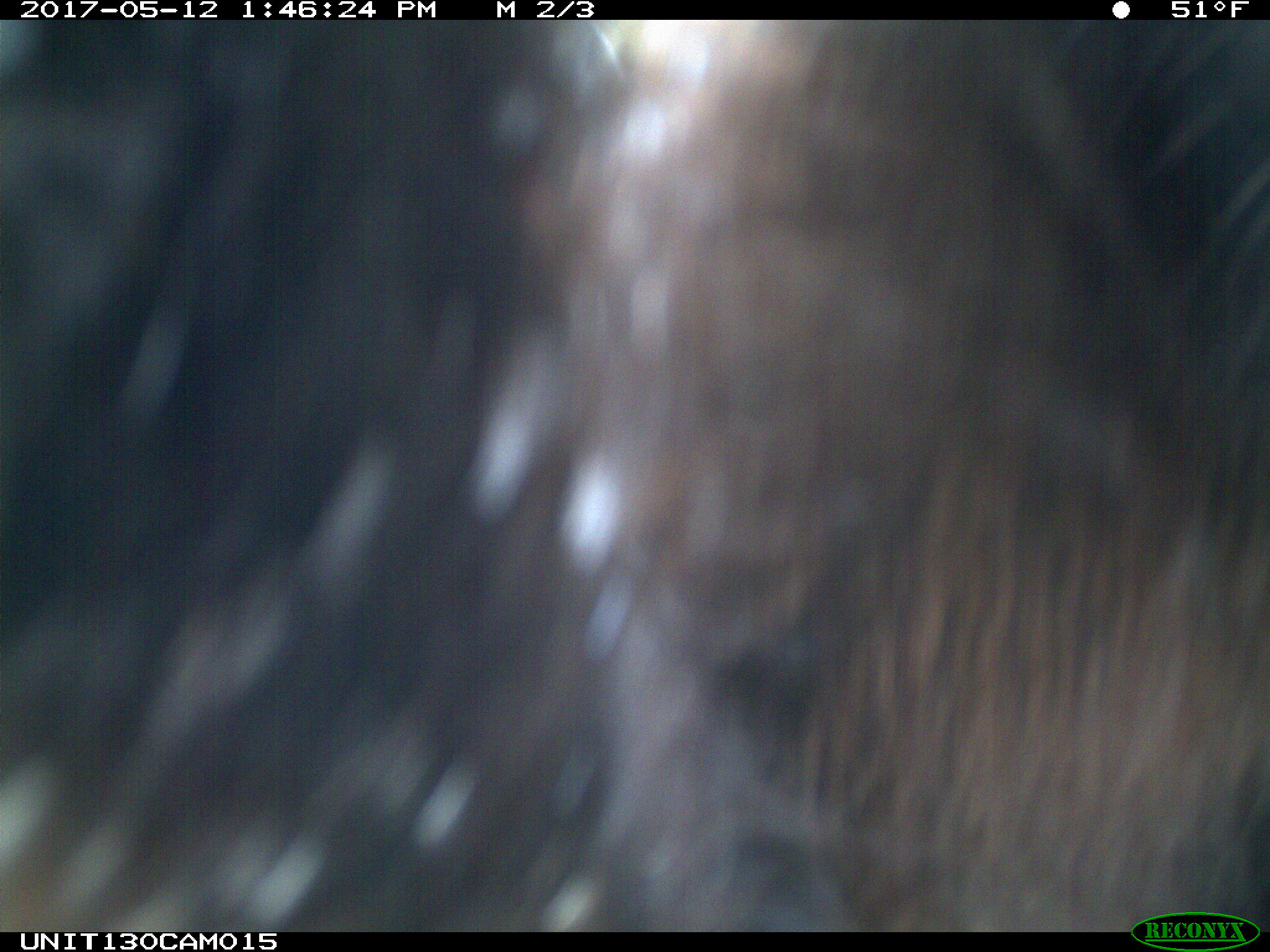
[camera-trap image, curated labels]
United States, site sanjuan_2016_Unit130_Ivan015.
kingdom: Animalia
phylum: Chordata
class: Mammalia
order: Carnivora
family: Ursidae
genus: Ursus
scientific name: Ursus americanus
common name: american black bear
Ursus americanus (american black bear).